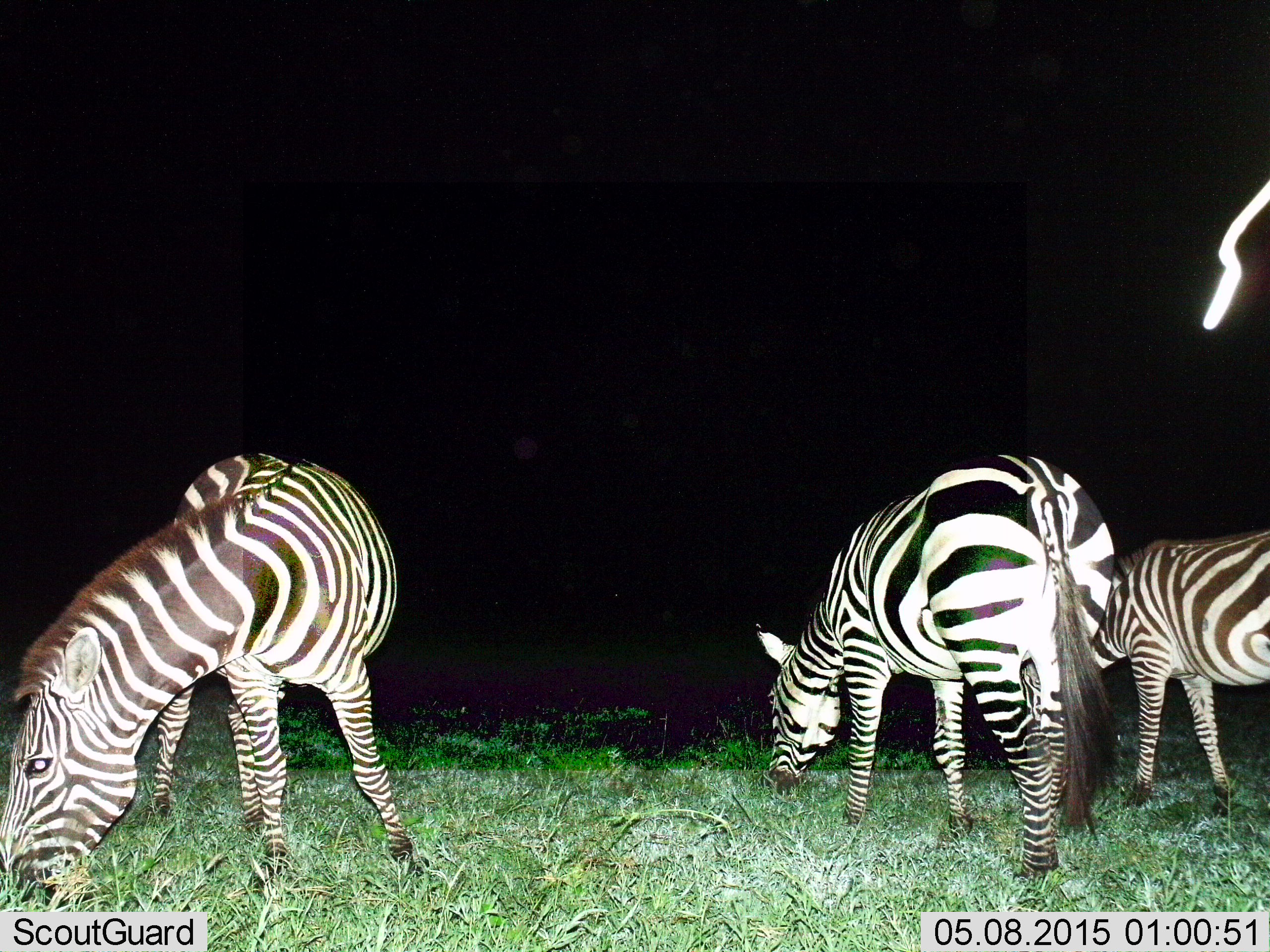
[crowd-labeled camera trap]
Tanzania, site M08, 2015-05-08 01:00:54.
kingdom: Animalia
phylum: Chordata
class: Mammalia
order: Perissodactyla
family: Equidae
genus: Equus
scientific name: Equus quagga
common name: plains zebra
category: zebra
Zebra (plains zebra) (Equus quagga), count 3. Behavior (volunteer vote fractions): standing 30%, resting 0%, moving 0%, interacting 0%. Young present (vote fraction): 20%. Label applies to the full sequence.